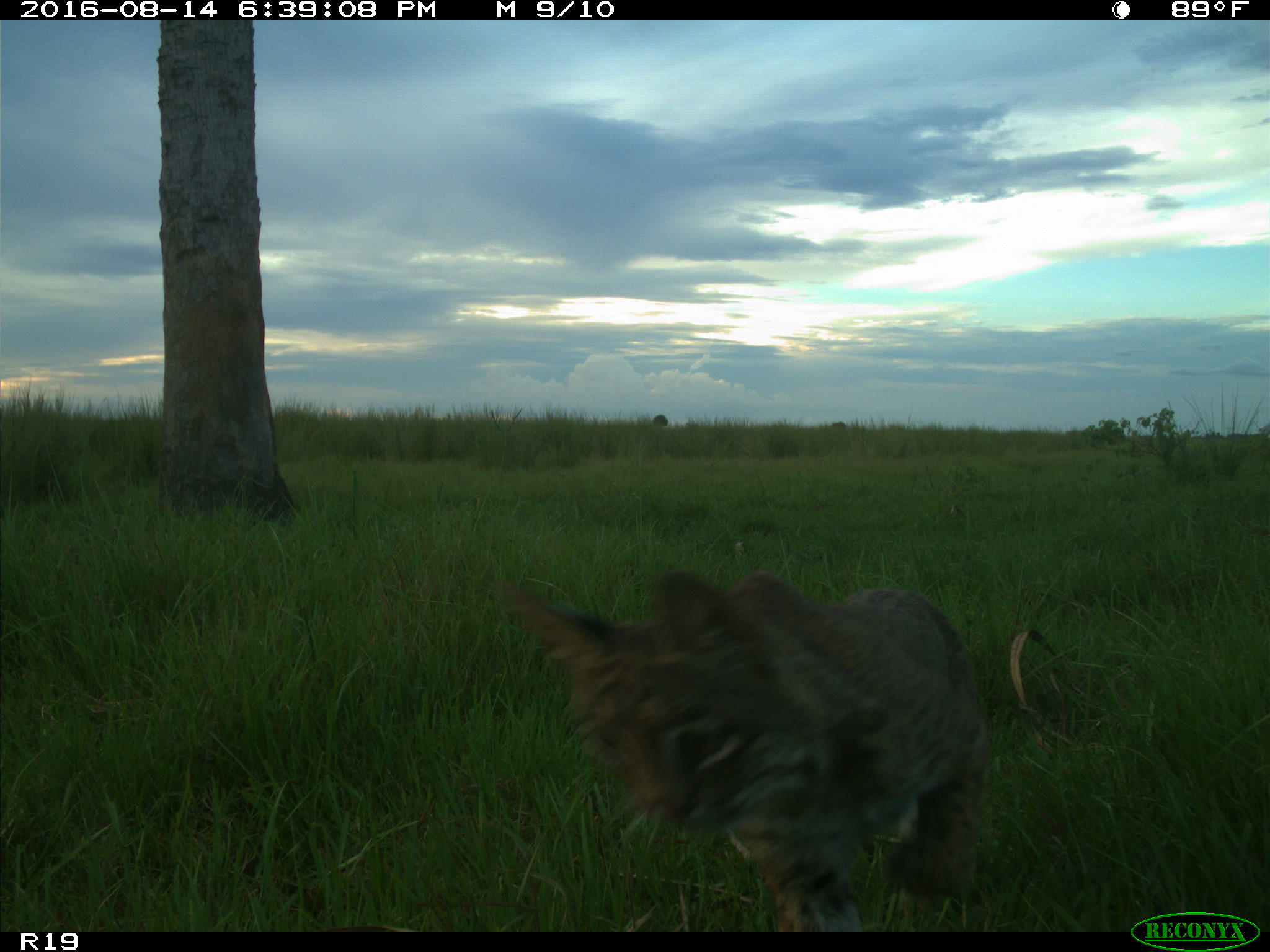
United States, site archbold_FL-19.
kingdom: Animalia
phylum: Chordata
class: Mammalia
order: Carnivora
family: Felidae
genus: Lynx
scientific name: Lynx rufus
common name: bobcat